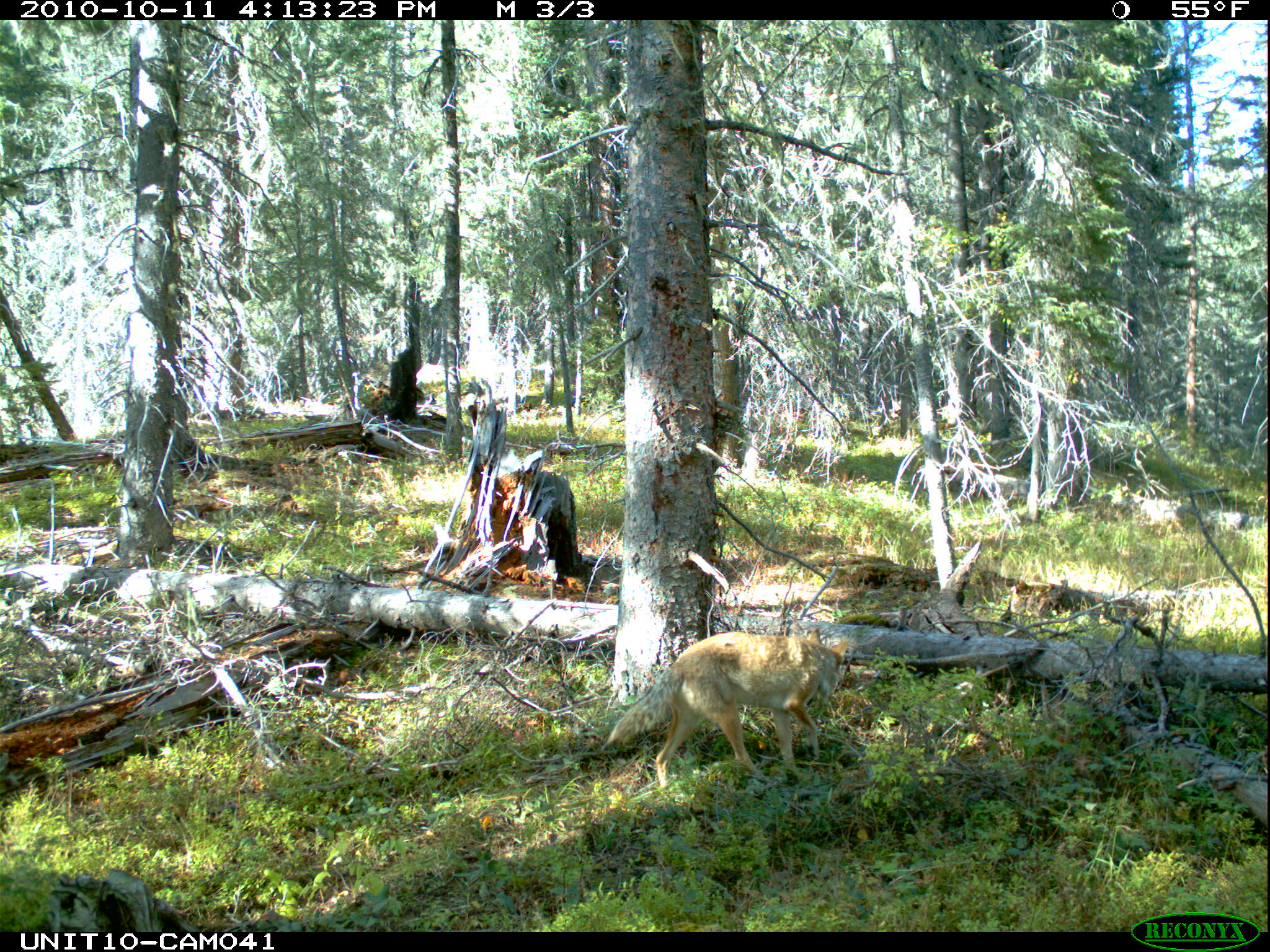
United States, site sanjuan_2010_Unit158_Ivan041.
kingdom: Animalia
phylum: Chordata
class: Mammalia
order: Carnivora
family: Canidae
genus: Canis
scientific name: Canis latrans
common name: coyote